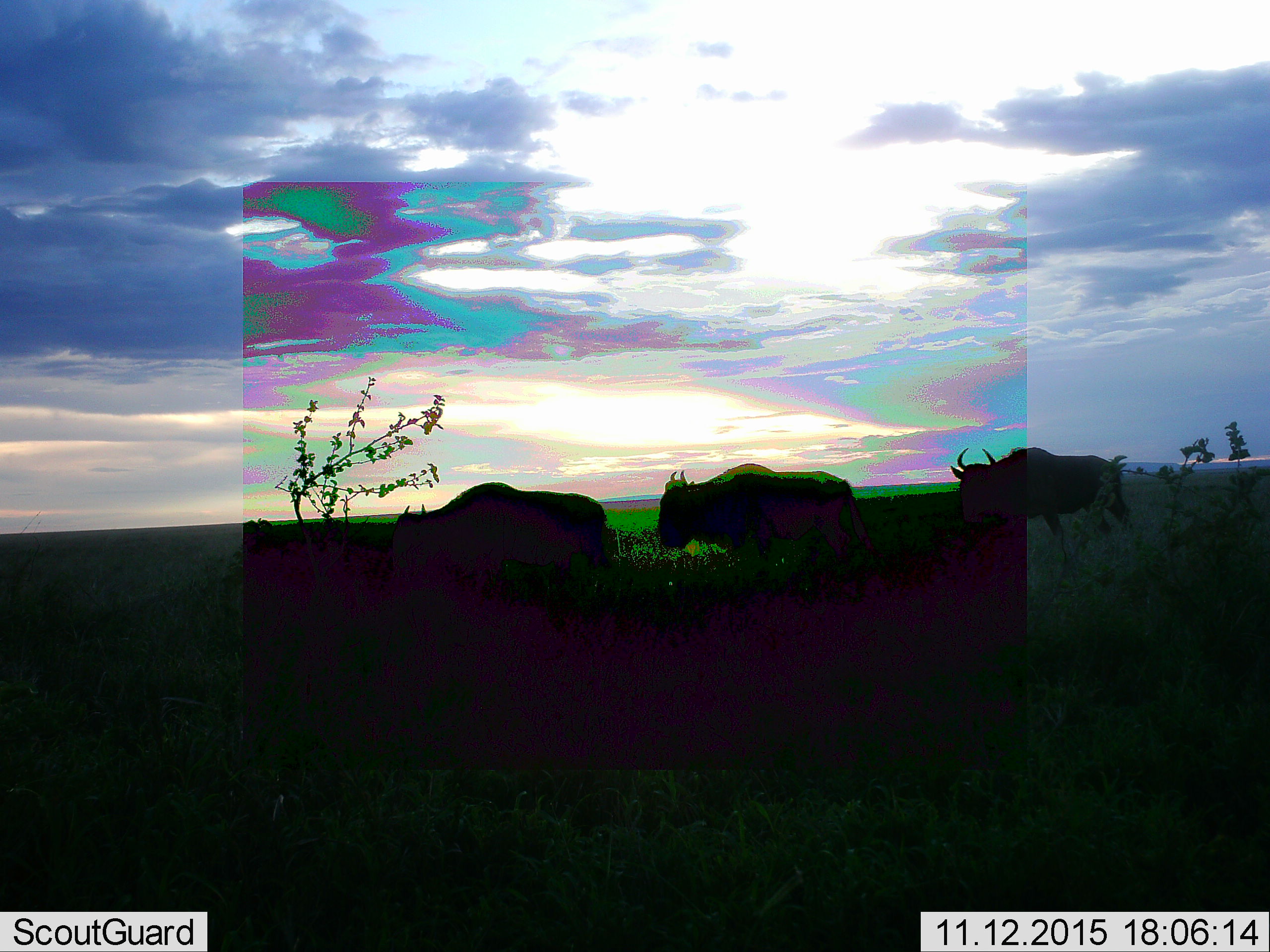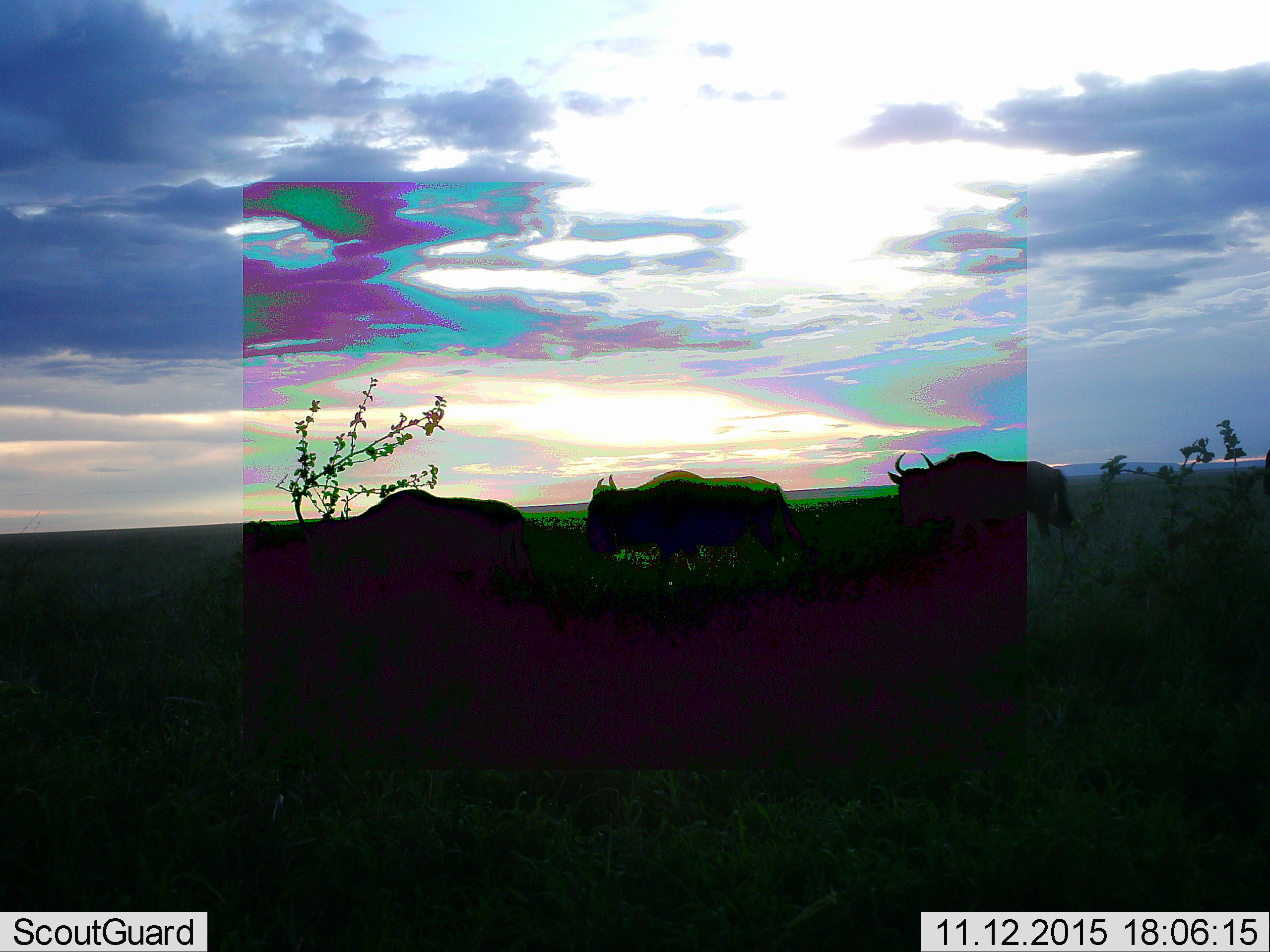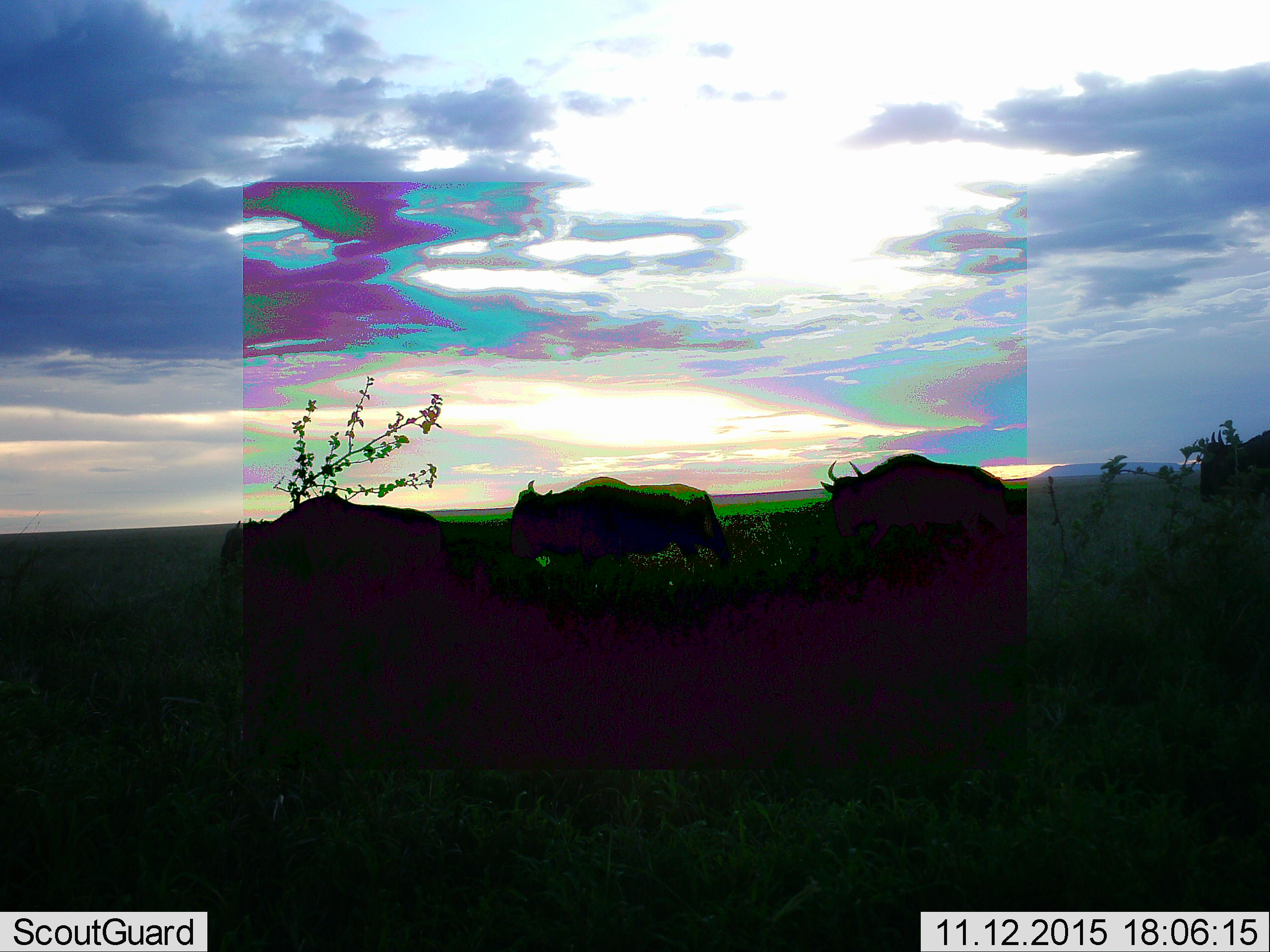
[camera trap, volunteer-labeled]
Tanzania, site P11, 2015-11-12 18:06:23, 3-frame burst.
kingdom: Animalia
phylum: Chordata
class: Mammalia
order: Artiodactyla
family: Bovidae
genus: Connochaetes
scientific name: Connochaetes taurinus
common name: blue wildebeest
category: wildebeest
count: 4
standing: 25%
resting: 0%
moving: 88%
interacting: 0%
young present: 0%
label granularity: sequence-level